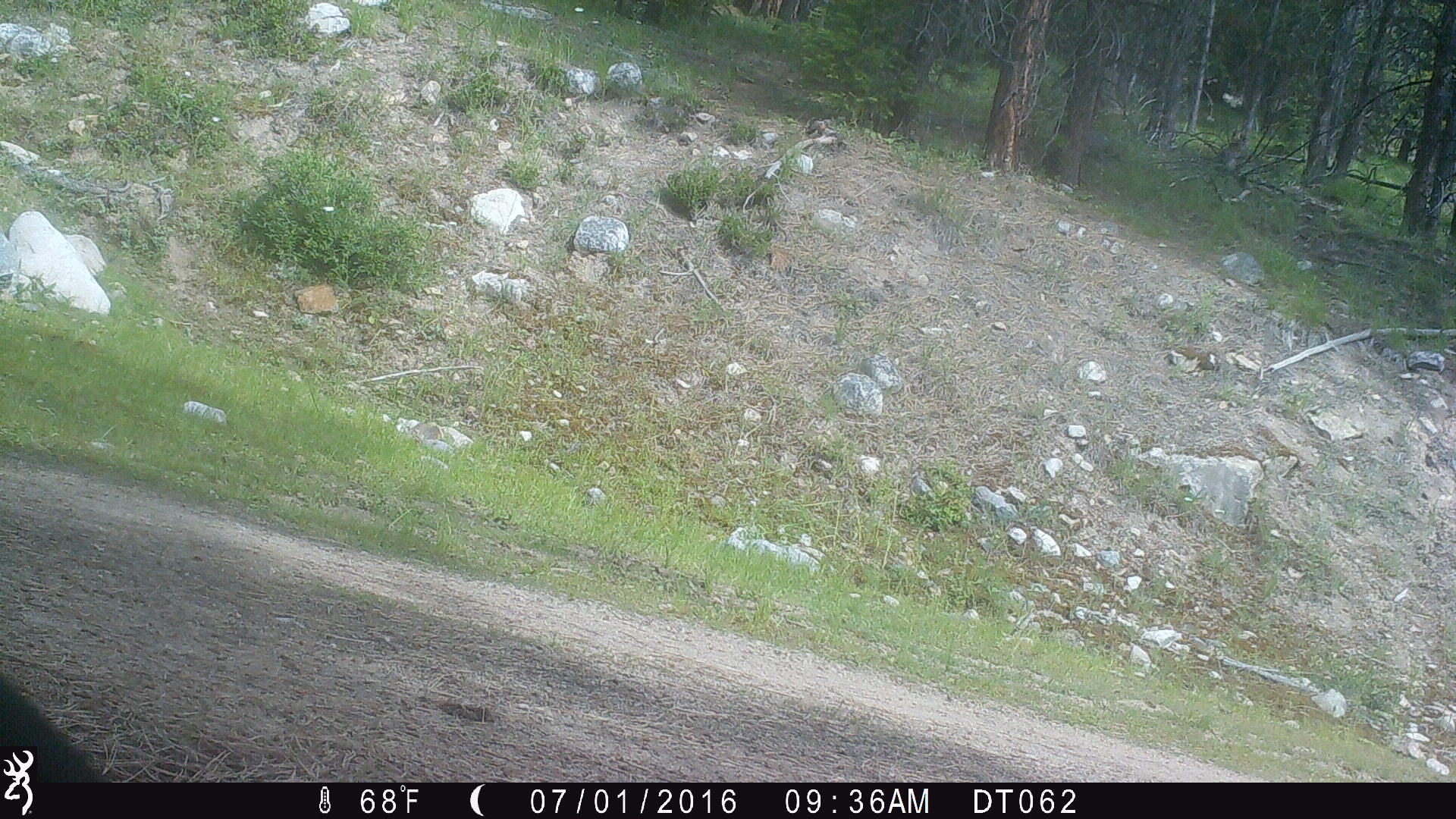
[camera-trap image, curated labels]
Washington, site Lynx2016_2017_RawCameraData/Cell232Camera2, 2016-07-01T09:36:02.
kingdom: Animalia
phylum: Chordata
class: Mammalia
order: Artiodactyla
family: Bovidae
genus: Bos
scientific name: Bos taurus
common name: domestic cattle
Domestic cattle (Bos taurus). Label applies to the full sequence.